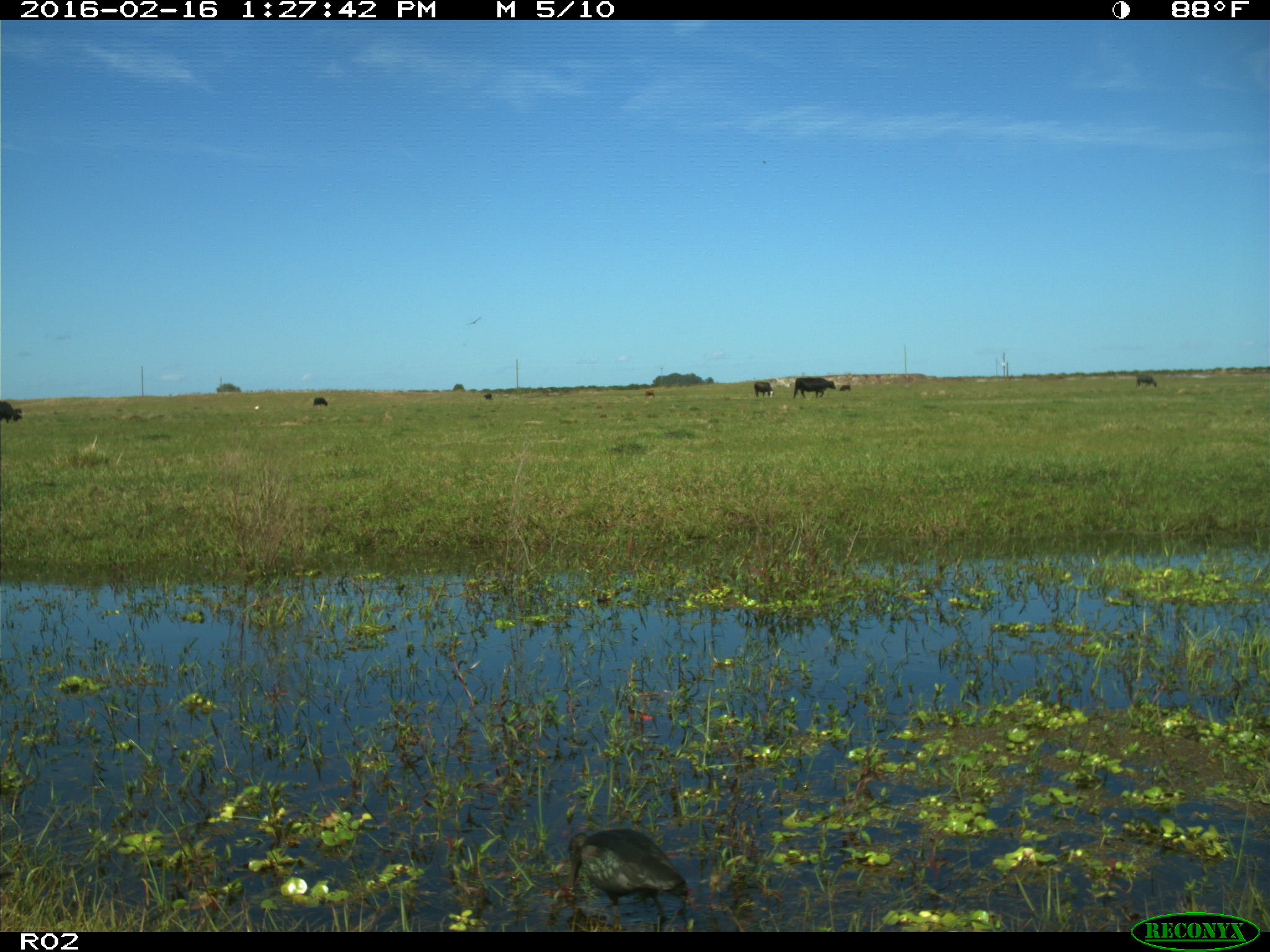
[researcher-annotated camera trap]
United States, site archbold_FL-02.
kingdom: Animalia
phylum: Chordata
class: Aves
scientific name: Aves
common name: birds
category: unidentified bird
Unidentified bird (birds) (Aves).